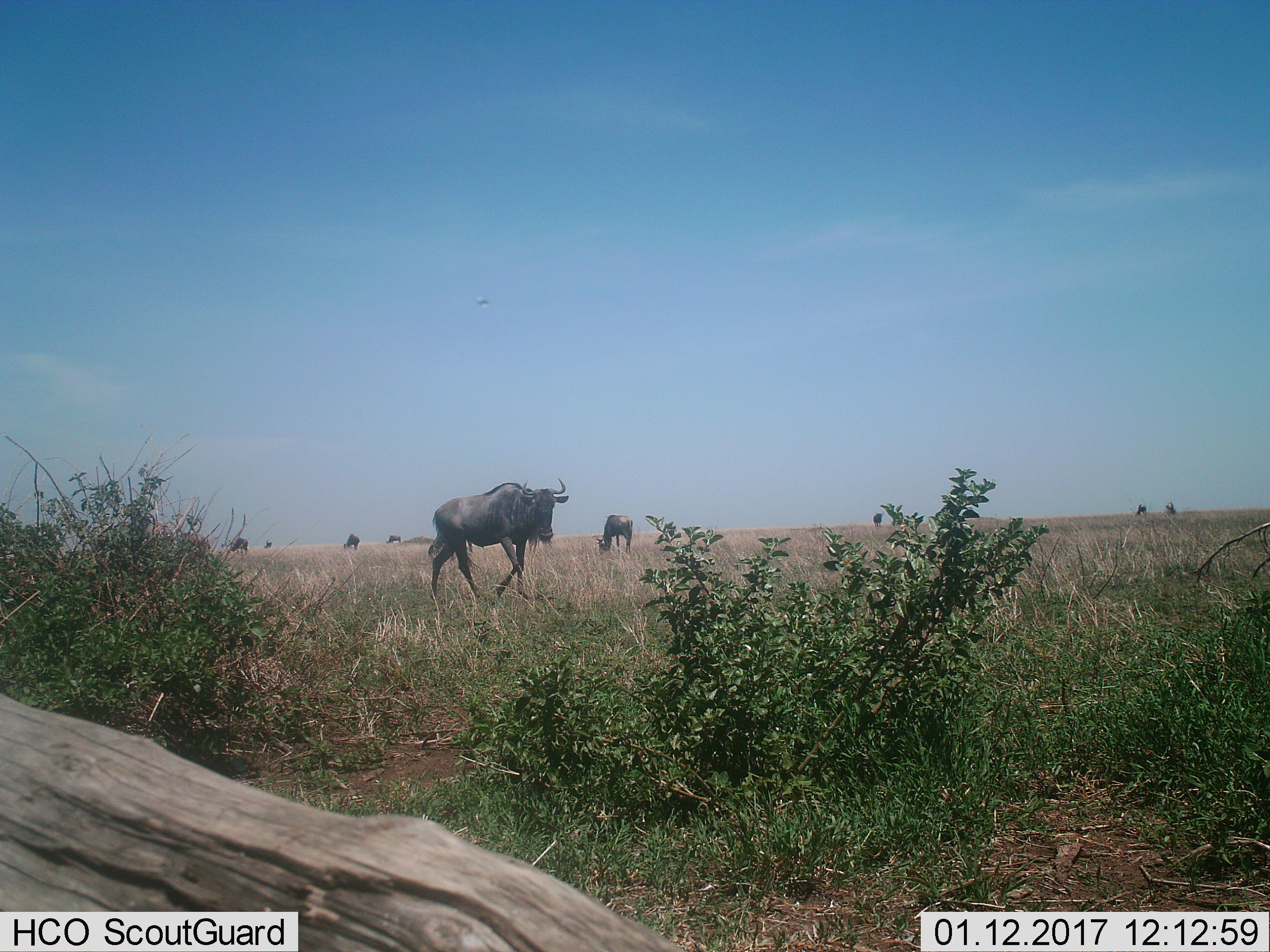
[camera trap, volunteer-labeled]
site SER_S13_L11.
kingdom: Animalia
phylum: Chordata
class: Mammalia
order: Artiodactyla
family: Bovidae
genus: Connochaetes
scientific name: Connochaetes taurinus taurinus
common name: blue wildebeest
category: wildebeestblue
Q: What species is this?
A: Wildebeestblue (blue wildebeest) (Connochaetes taurinus taurinus).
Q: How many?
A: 10.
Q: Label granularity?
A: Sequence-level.